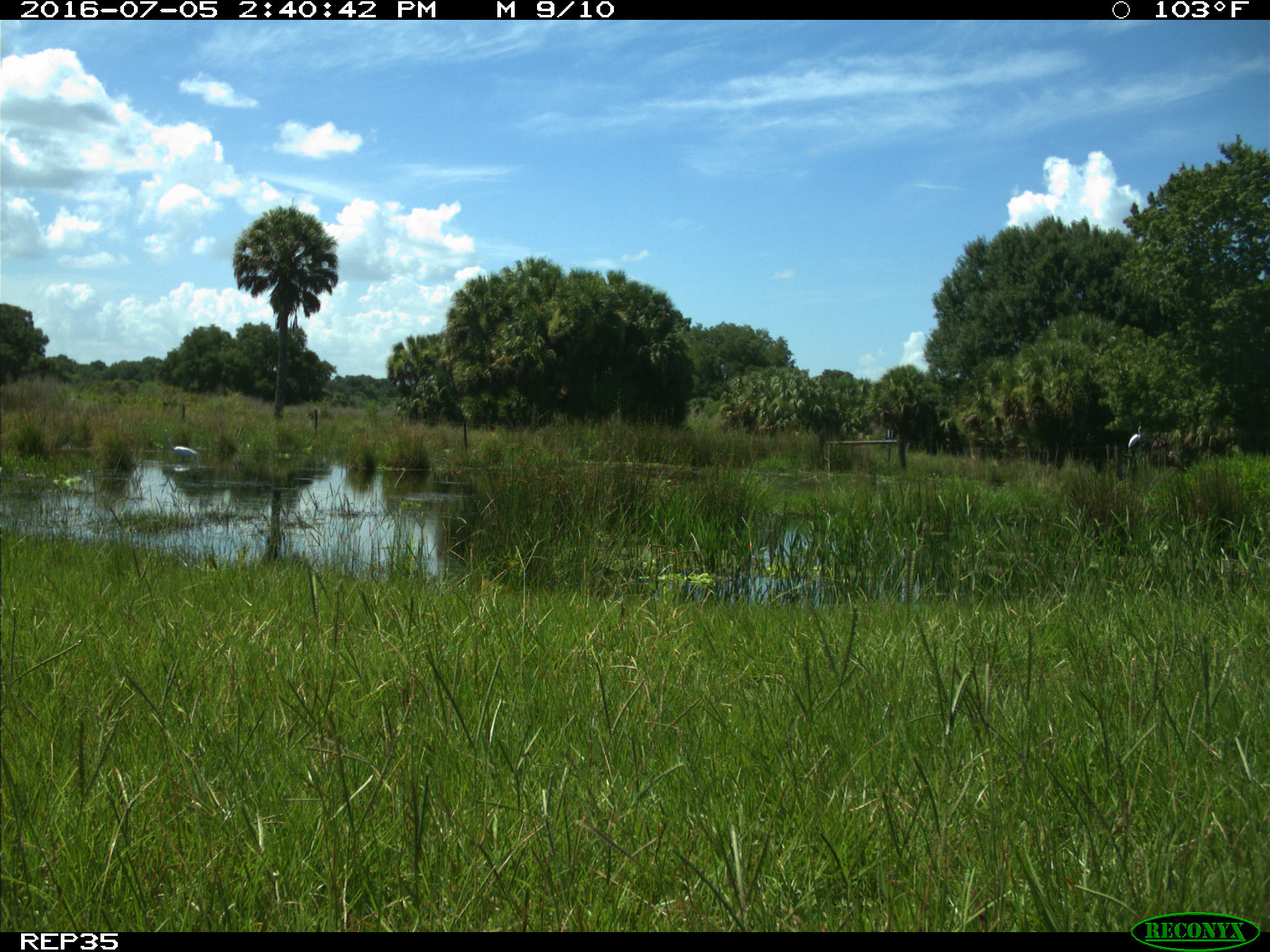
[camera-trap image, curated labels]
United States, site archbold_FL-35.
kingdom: Animalia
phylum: Chordata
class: Aves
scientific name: Aves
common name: birds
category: unidentified bird